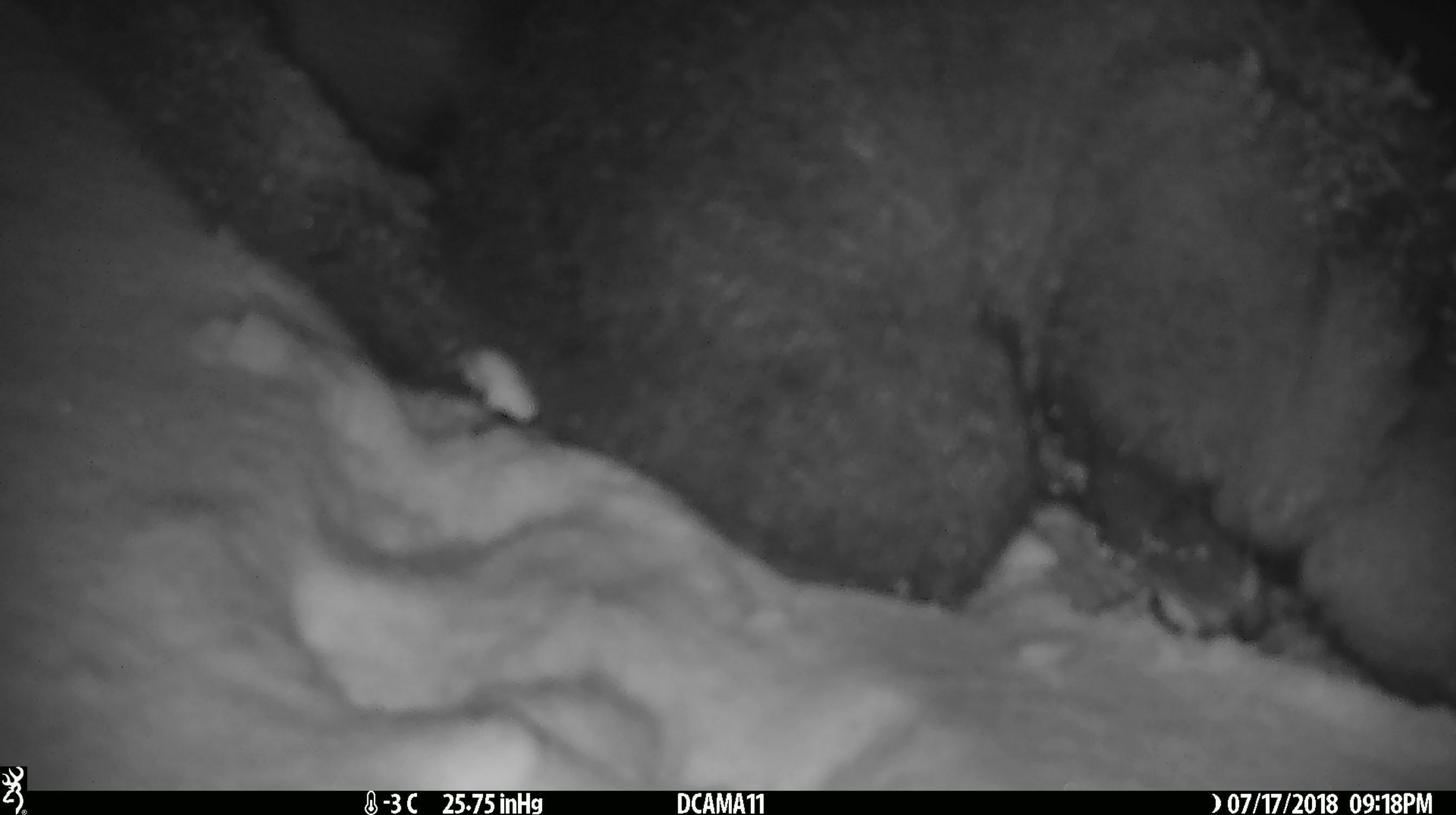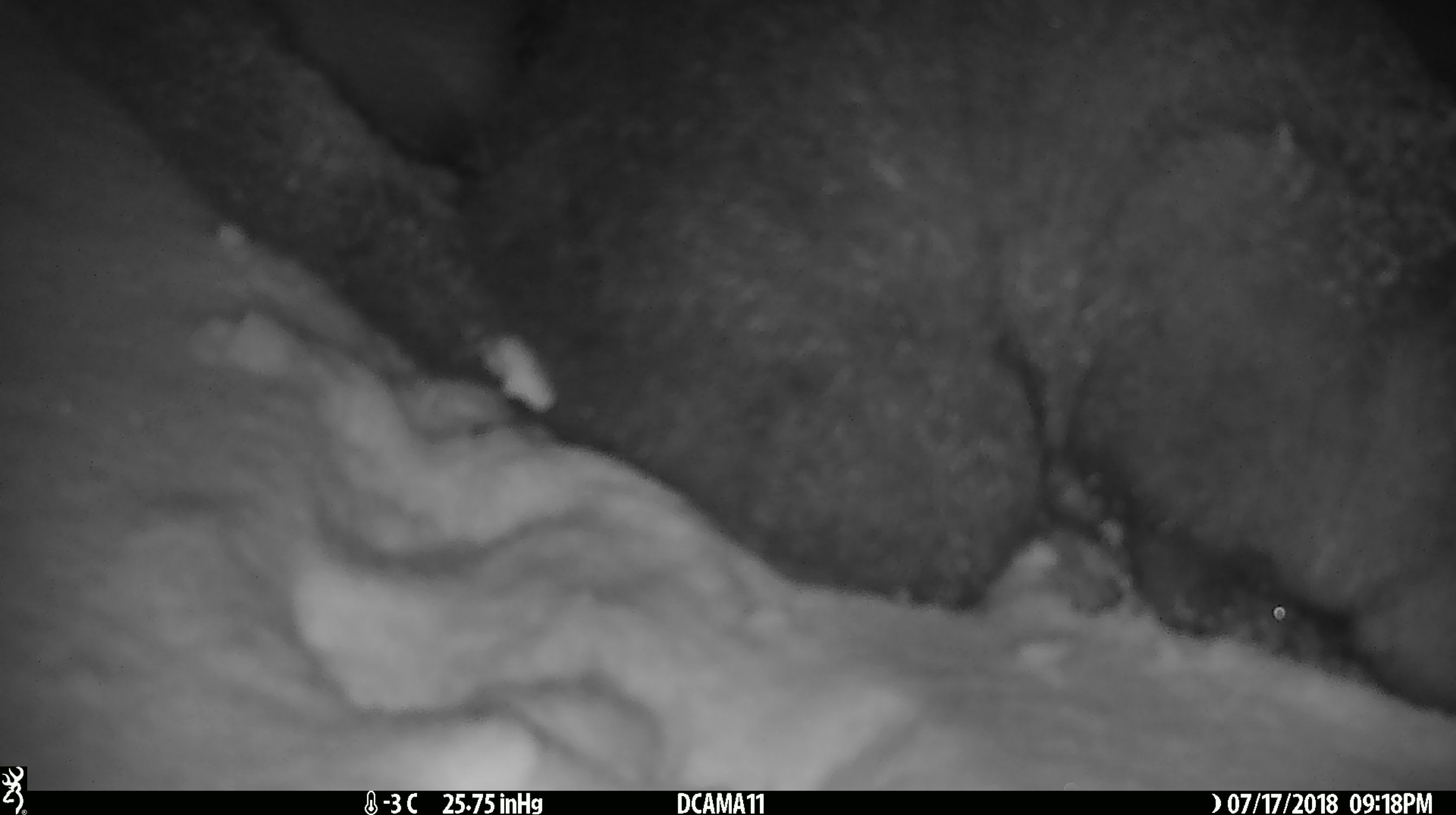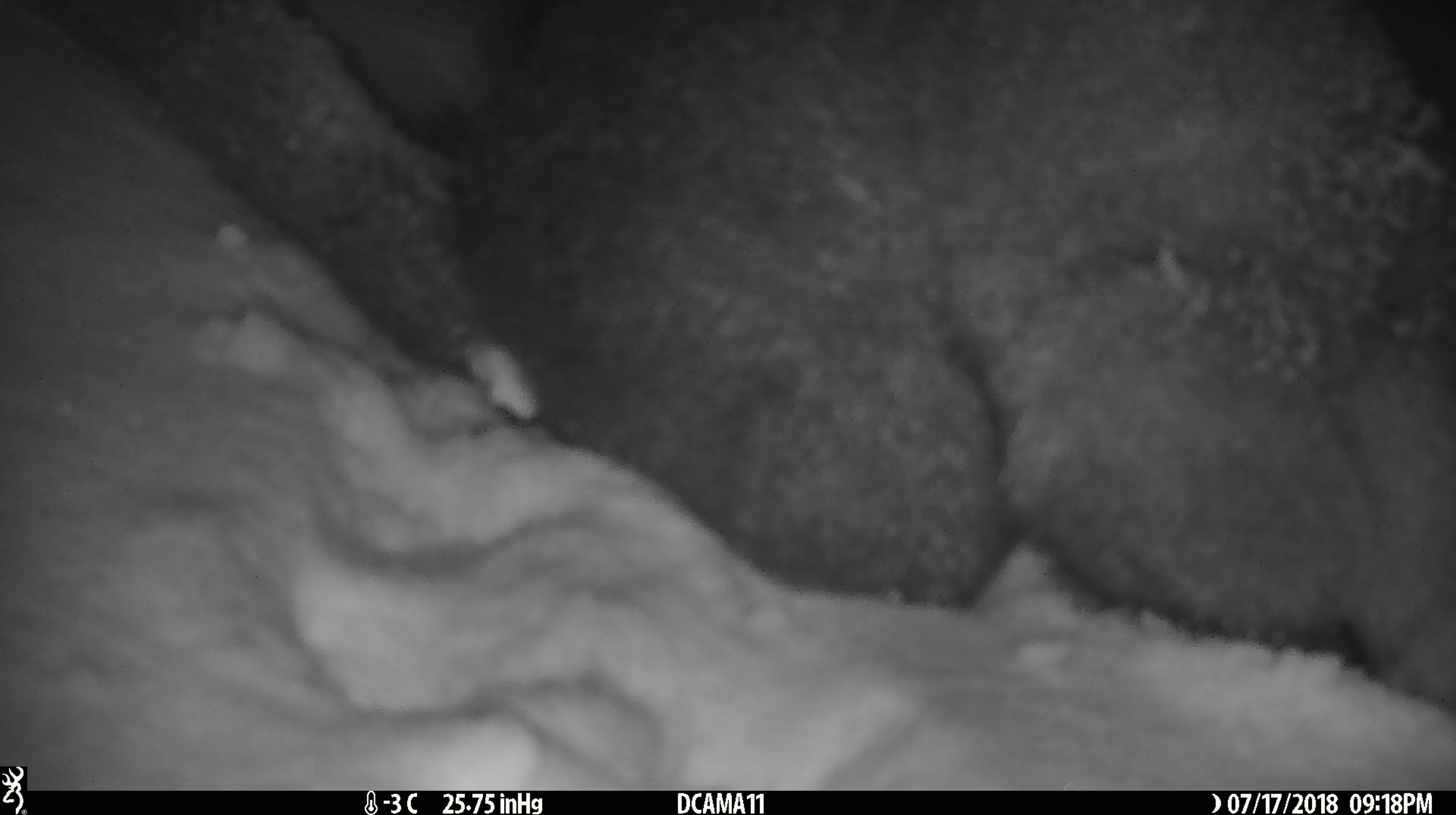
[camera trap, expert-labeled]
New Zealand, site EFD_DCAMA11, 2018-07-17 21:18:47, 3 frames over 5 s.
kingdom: Animalia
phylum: Chordata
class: Mammalia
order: Diprotodontia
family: Phalangeridae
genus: Trichosurus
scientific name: Trichosurus vulpecula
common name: common brushtail possum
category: possum